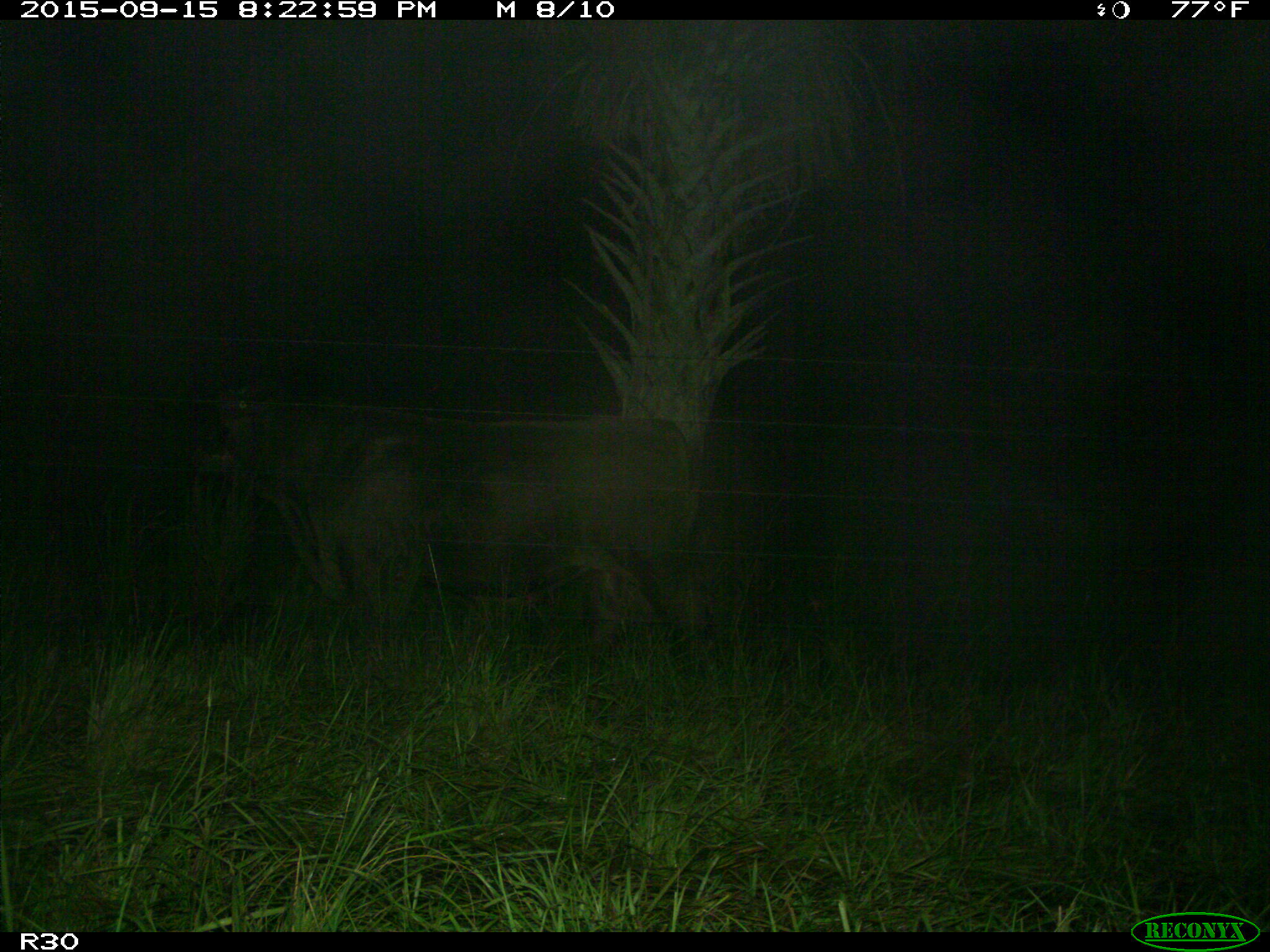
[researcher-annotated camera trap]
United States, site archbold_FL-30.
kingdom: Animalia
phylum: Chordata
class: Mammalia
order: Artiodactyla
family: Bovidae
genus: Bos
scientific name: Bos taurus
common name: domestic cow